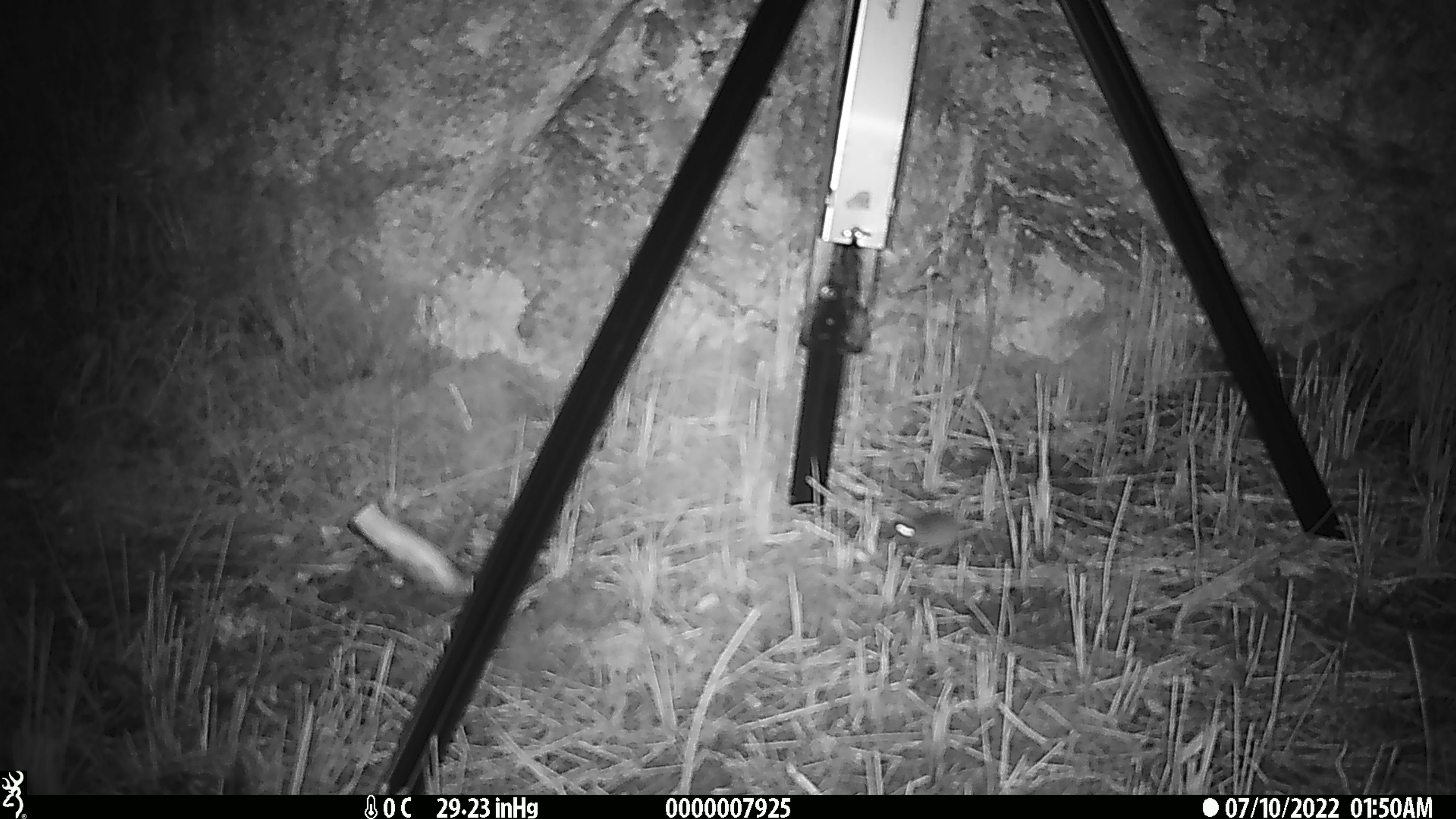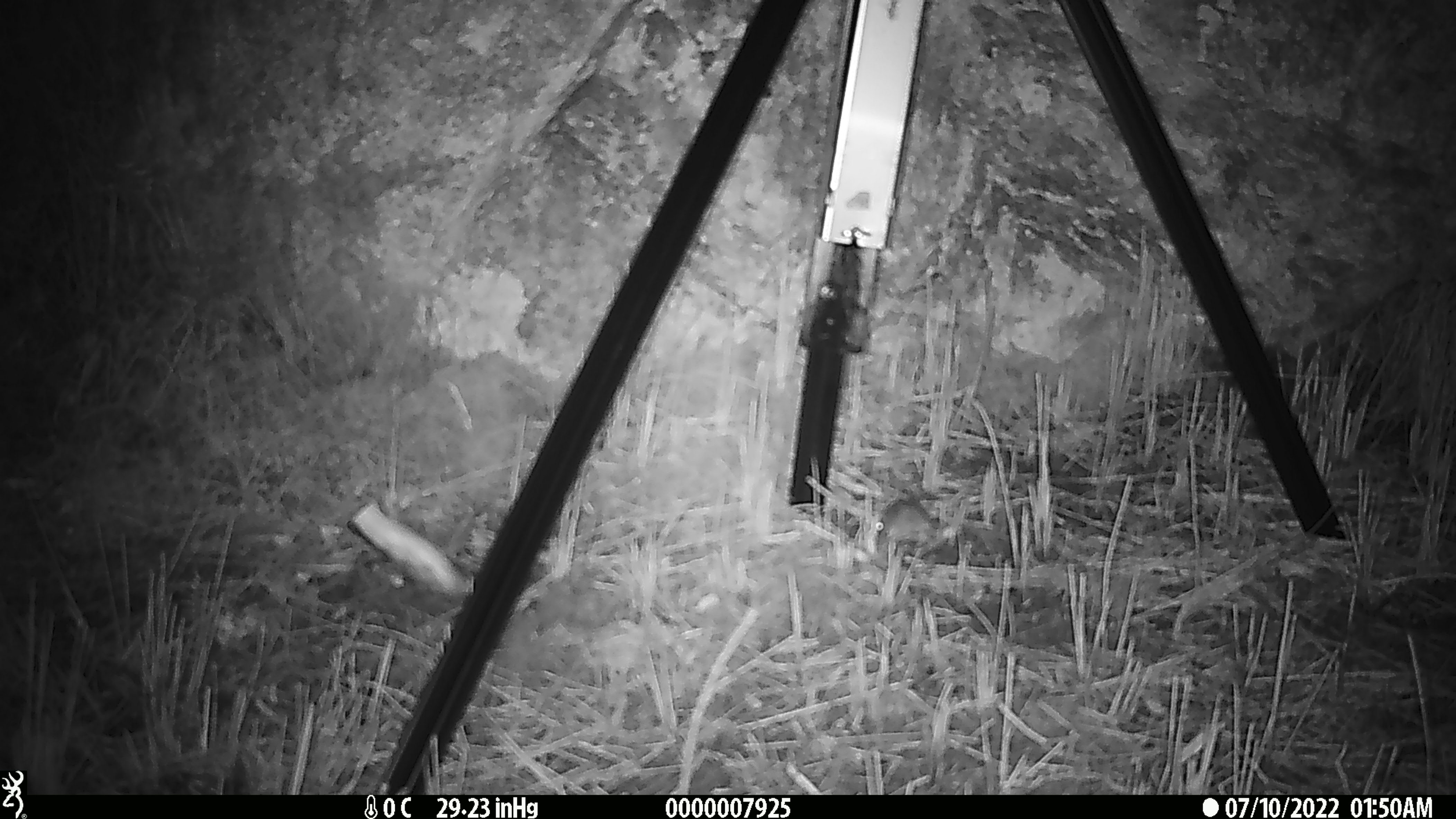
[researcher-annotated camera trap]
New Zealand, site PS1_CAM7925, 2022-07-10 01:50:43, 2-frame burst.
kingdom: Animalia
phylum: Chordata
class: Mammalia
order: Rodentia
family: Muridae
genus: Mus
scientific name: Mus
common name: mouse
Mouse (Mus).